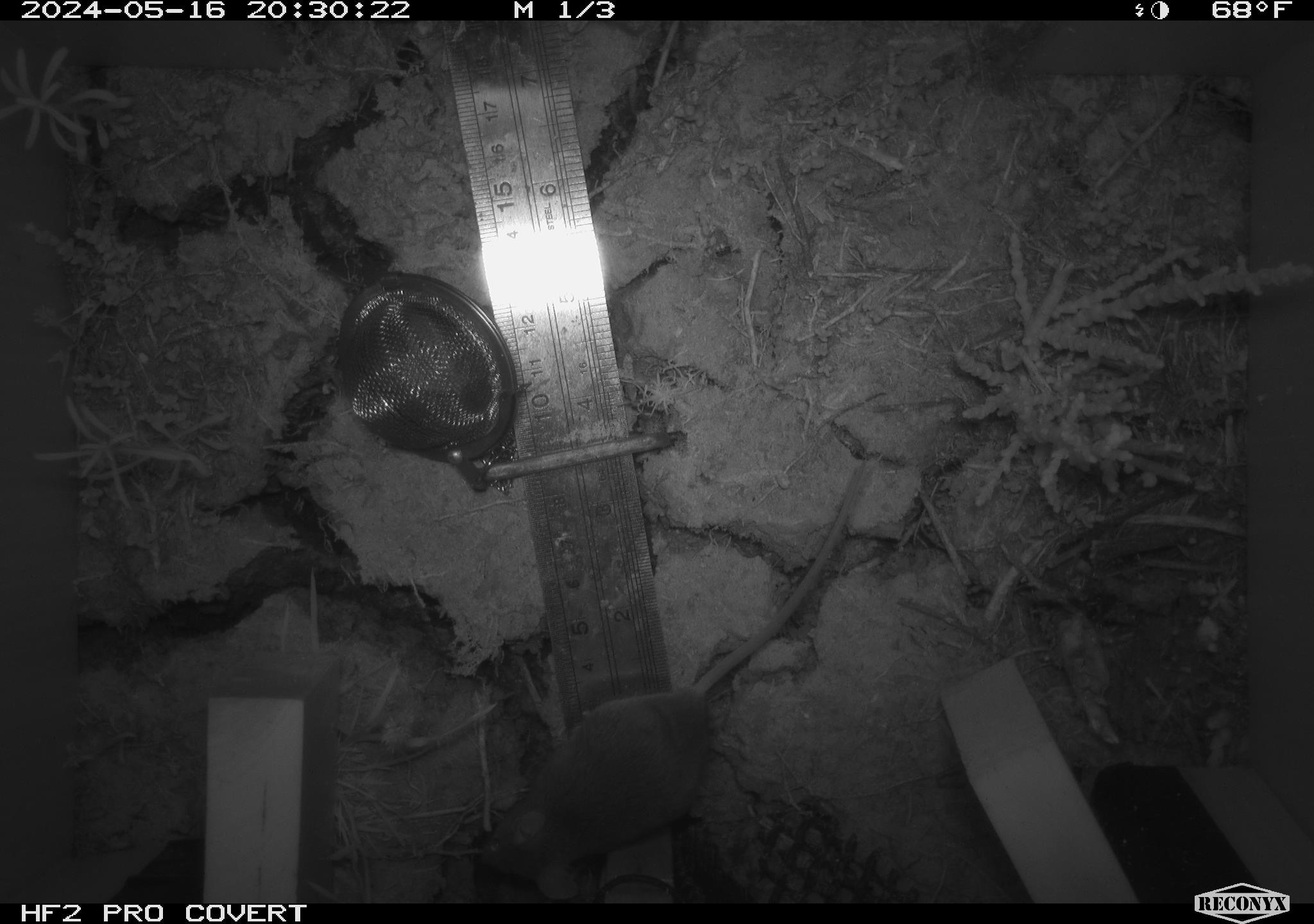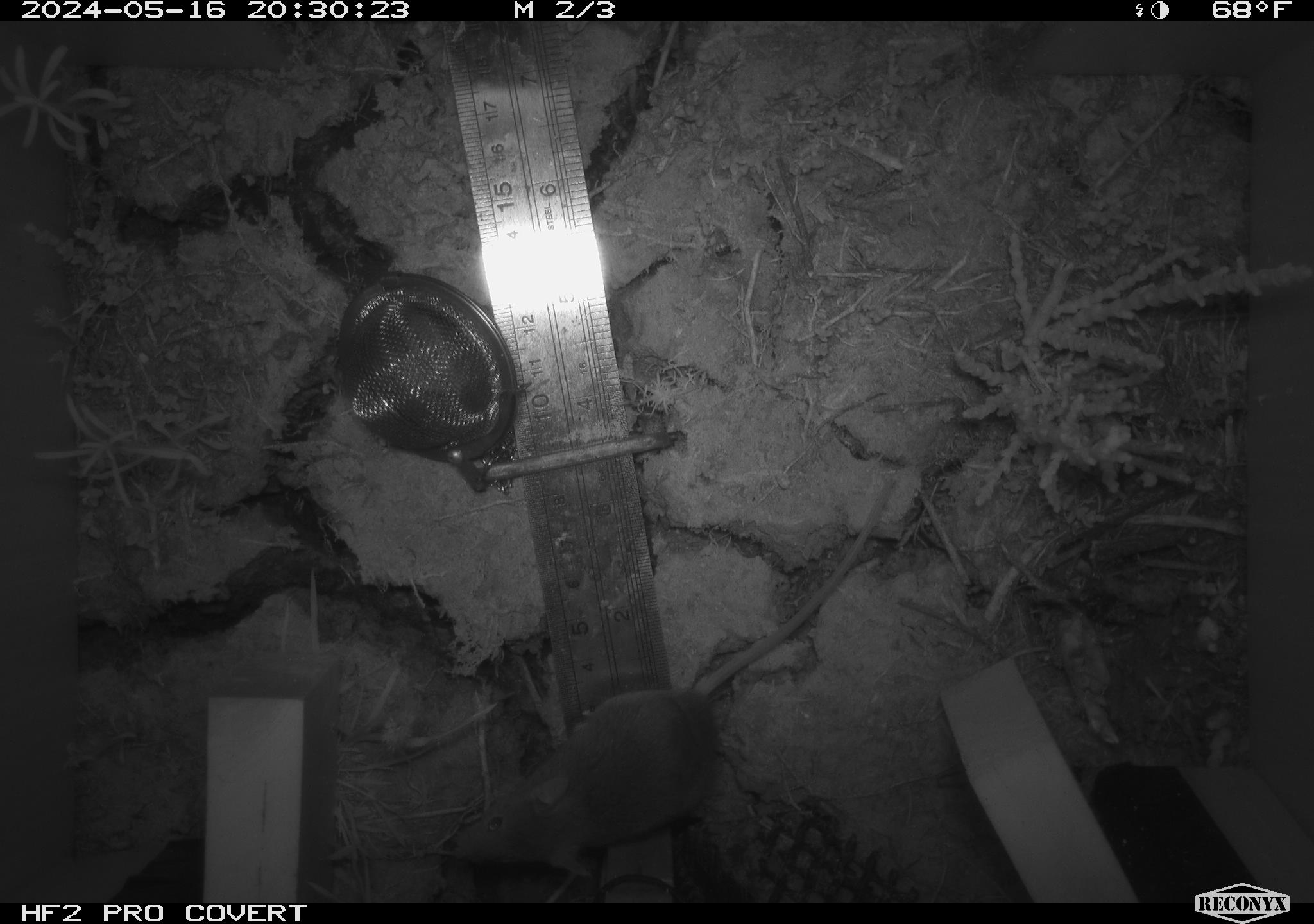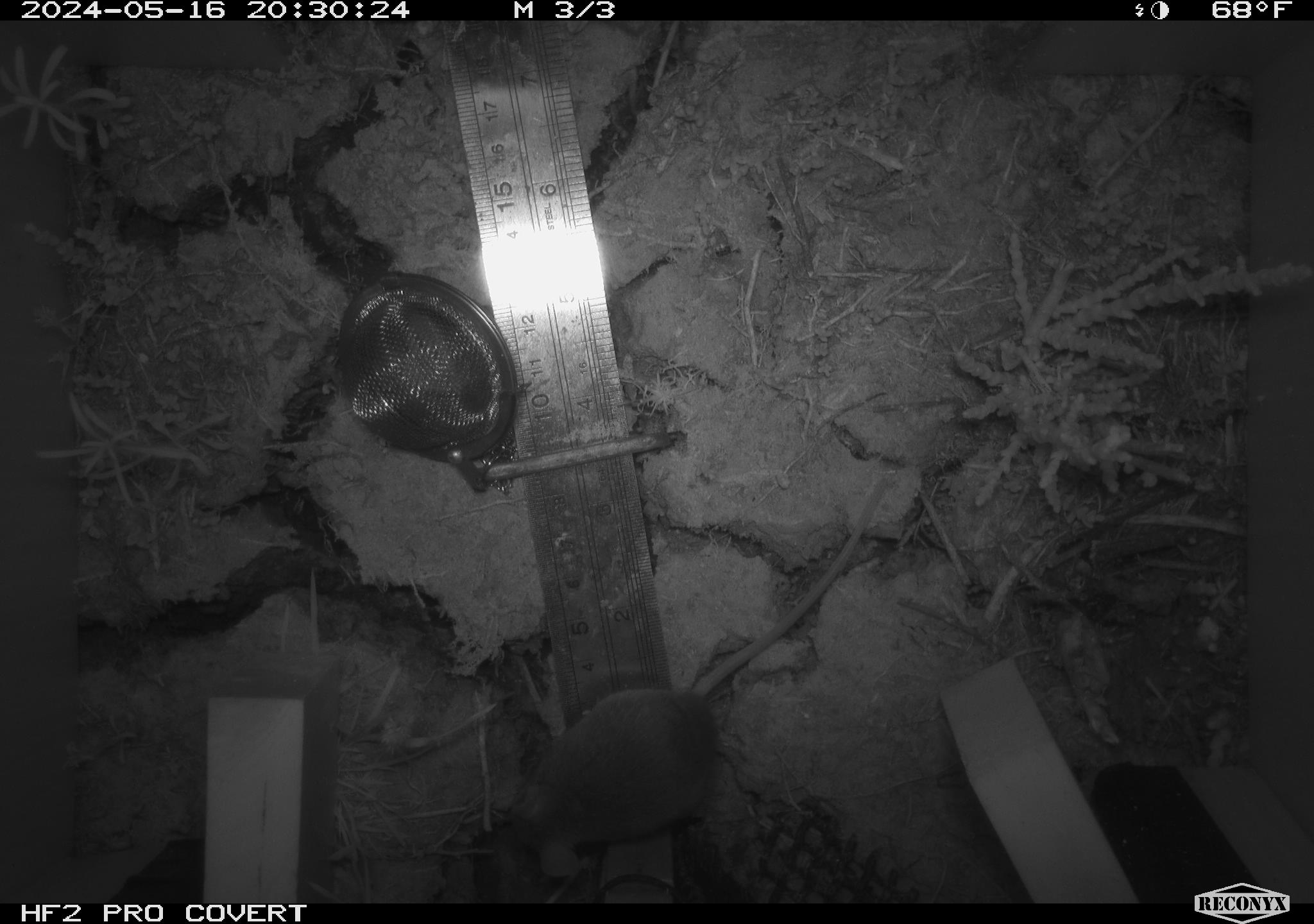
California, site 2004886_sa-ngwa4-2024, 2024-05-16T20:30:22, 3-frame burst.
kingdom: Animalia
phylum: Chordata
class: Mammalia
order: Rodentia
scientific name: Rodentia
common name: mouse species